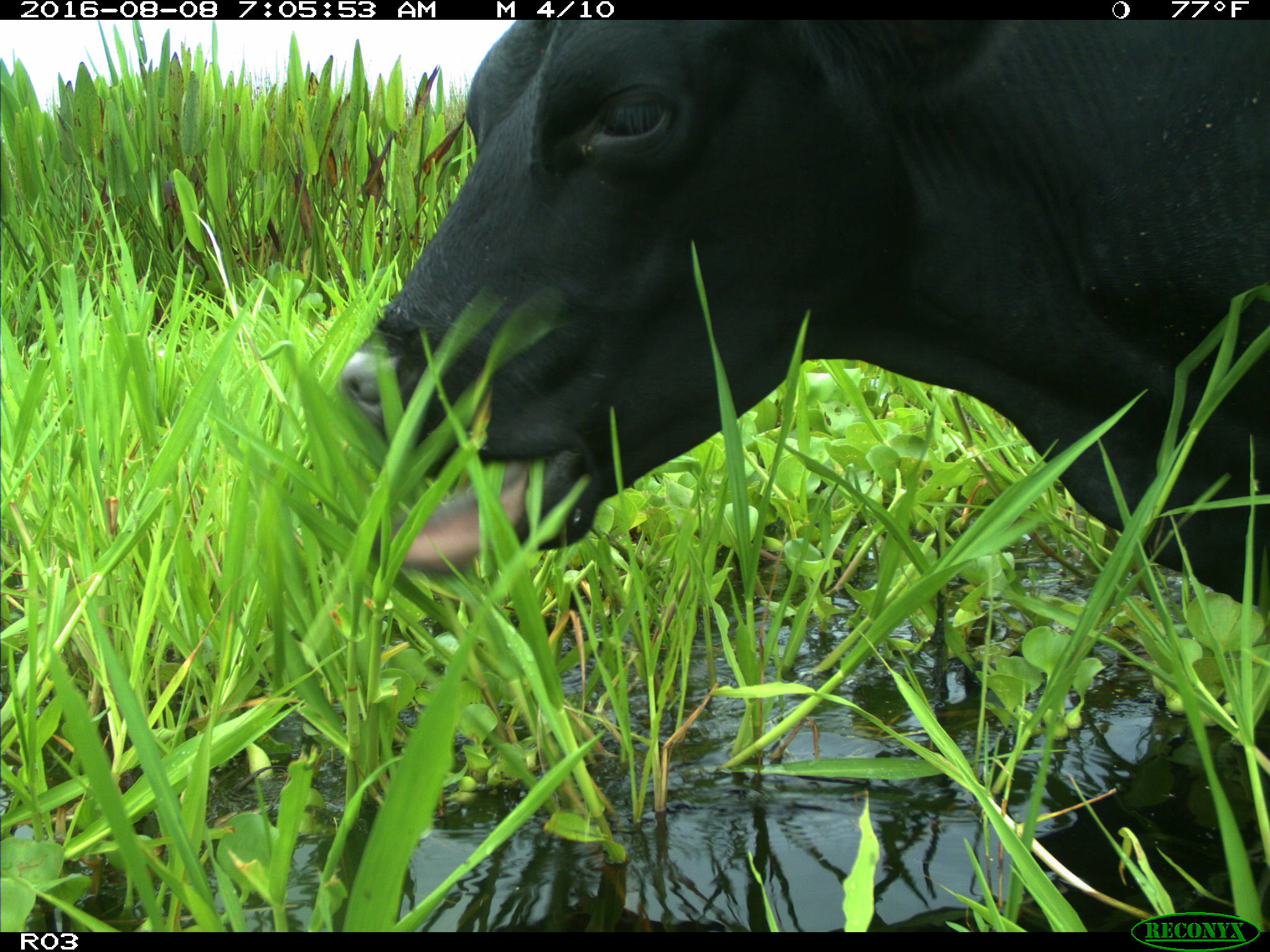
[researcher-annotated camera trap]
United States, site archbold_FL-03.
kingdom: Animalia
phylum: Chordata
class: Mammalia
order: Artiodactyla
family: Bovidae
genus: Bos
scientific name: Bos taurus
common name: domestic cow